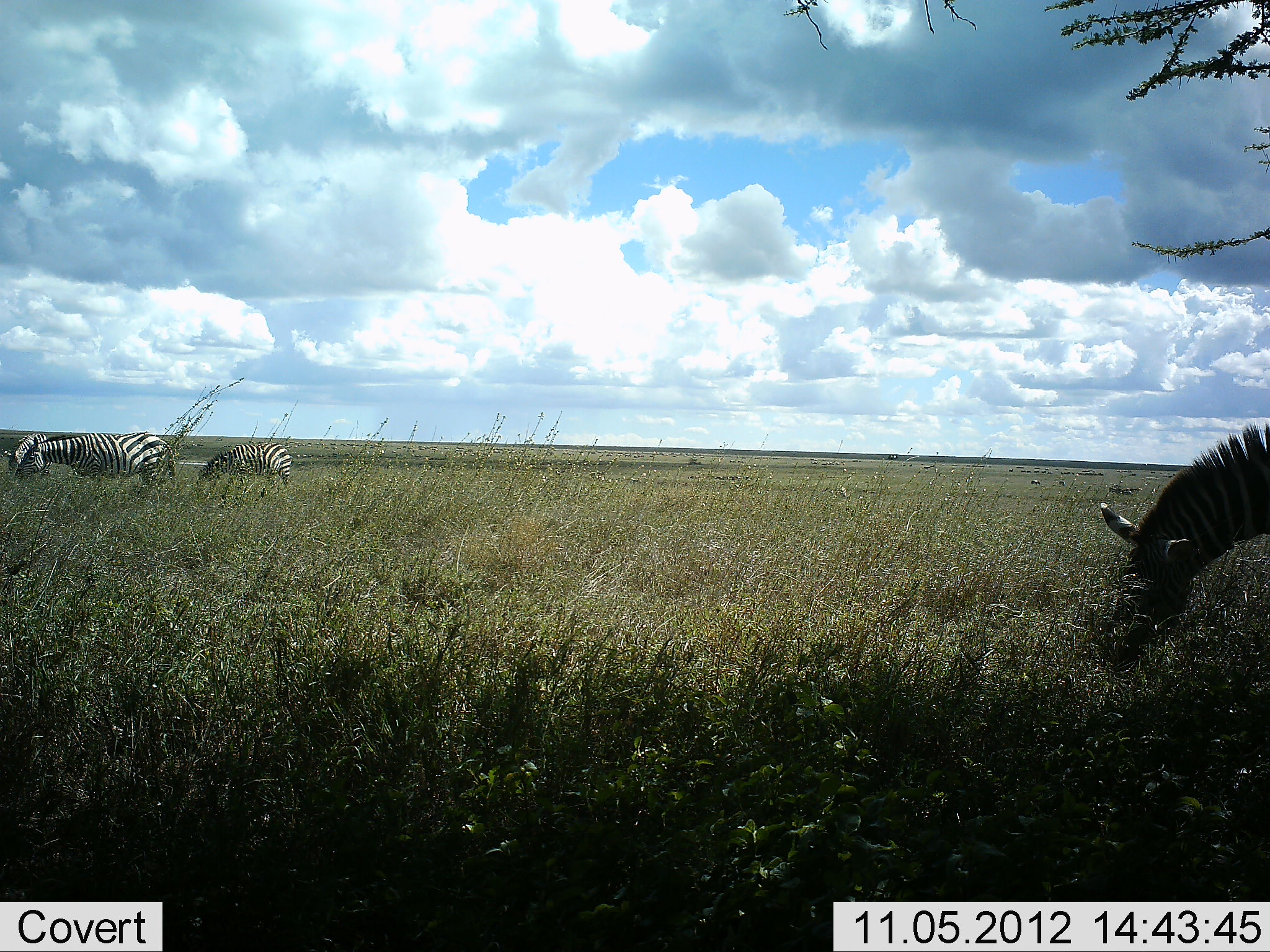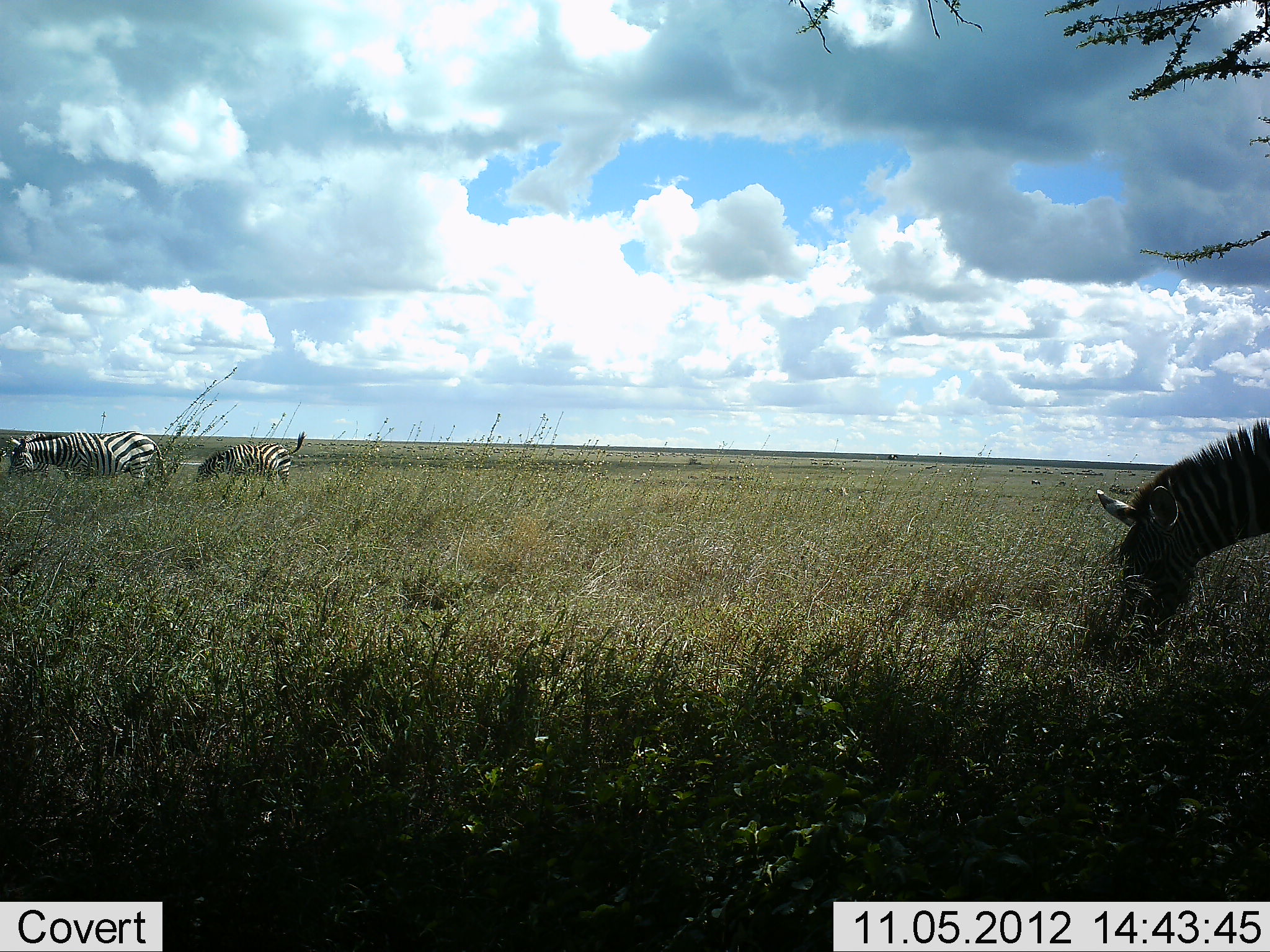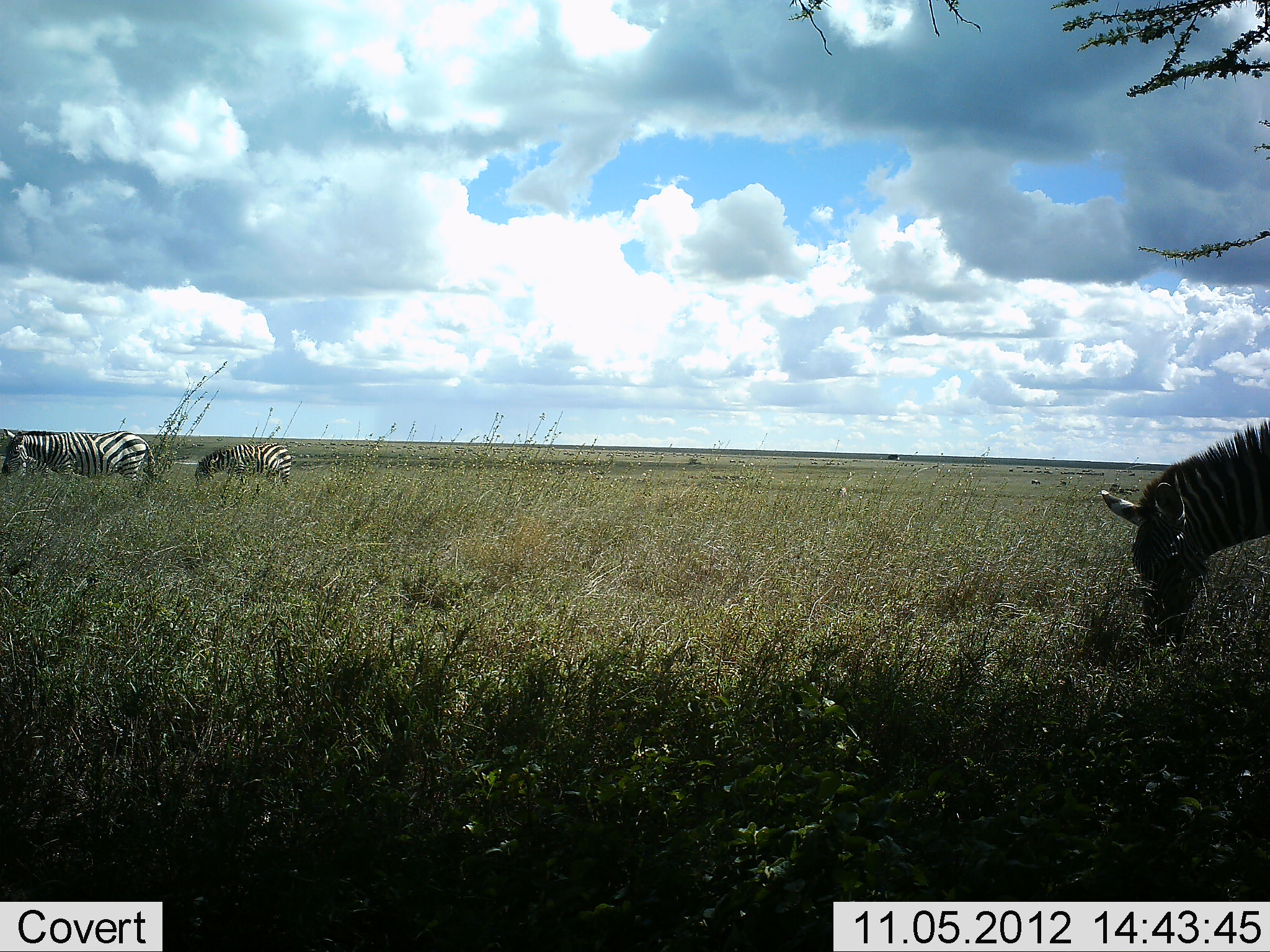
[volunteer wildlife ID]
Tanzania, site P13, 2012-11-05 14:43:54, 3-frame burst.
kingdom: Animalia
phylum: Chordata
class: Mammalia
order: Perissodactyla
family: Equidae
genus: Equus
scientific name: Equus quagga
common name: plains zebra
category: zebra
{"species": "zebra (plains zebra) (Equus quagga)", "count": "4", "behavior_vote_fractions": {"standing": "10%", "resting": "0%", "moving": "0%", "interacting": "0%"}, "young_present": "10%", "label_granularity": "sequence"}